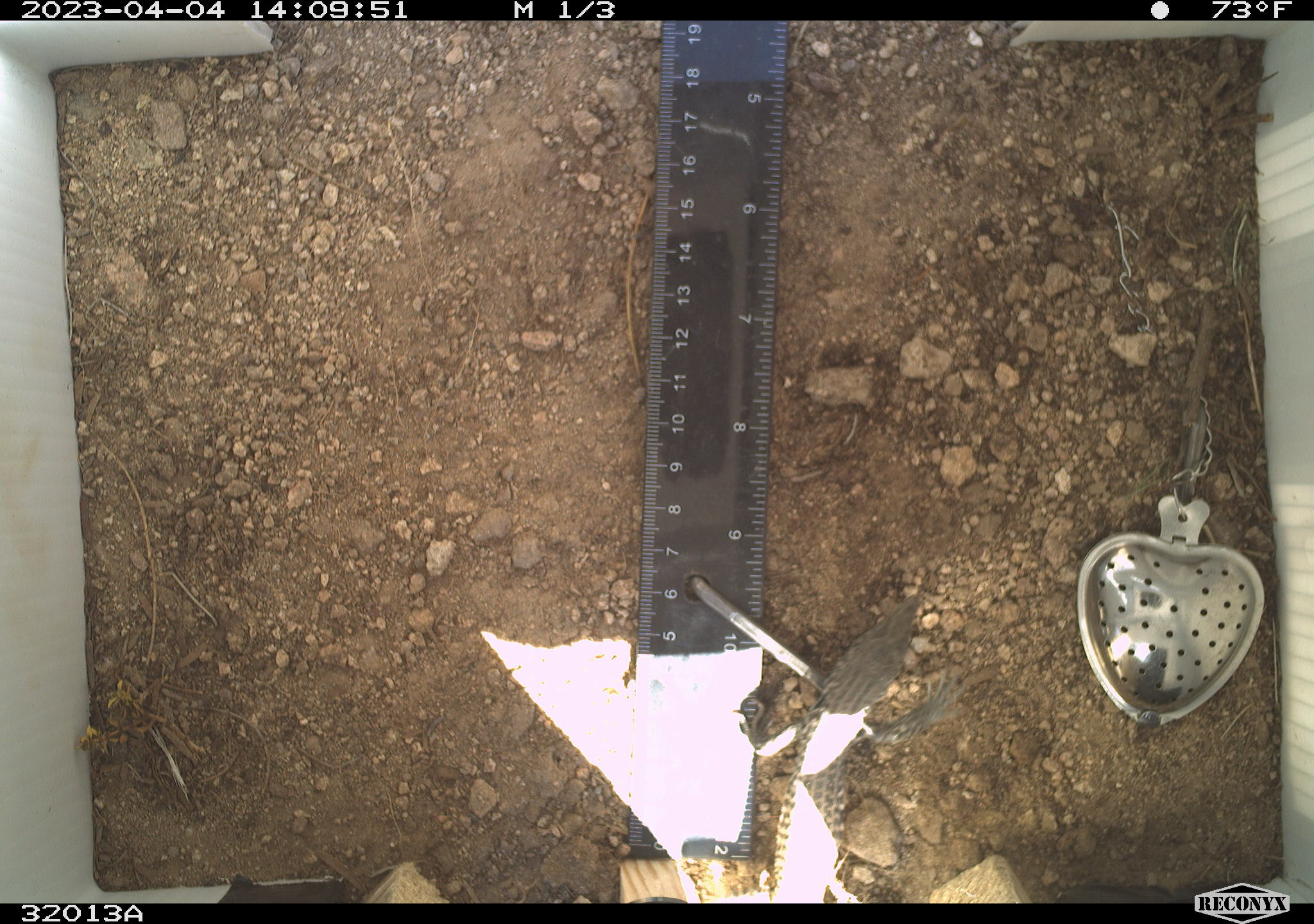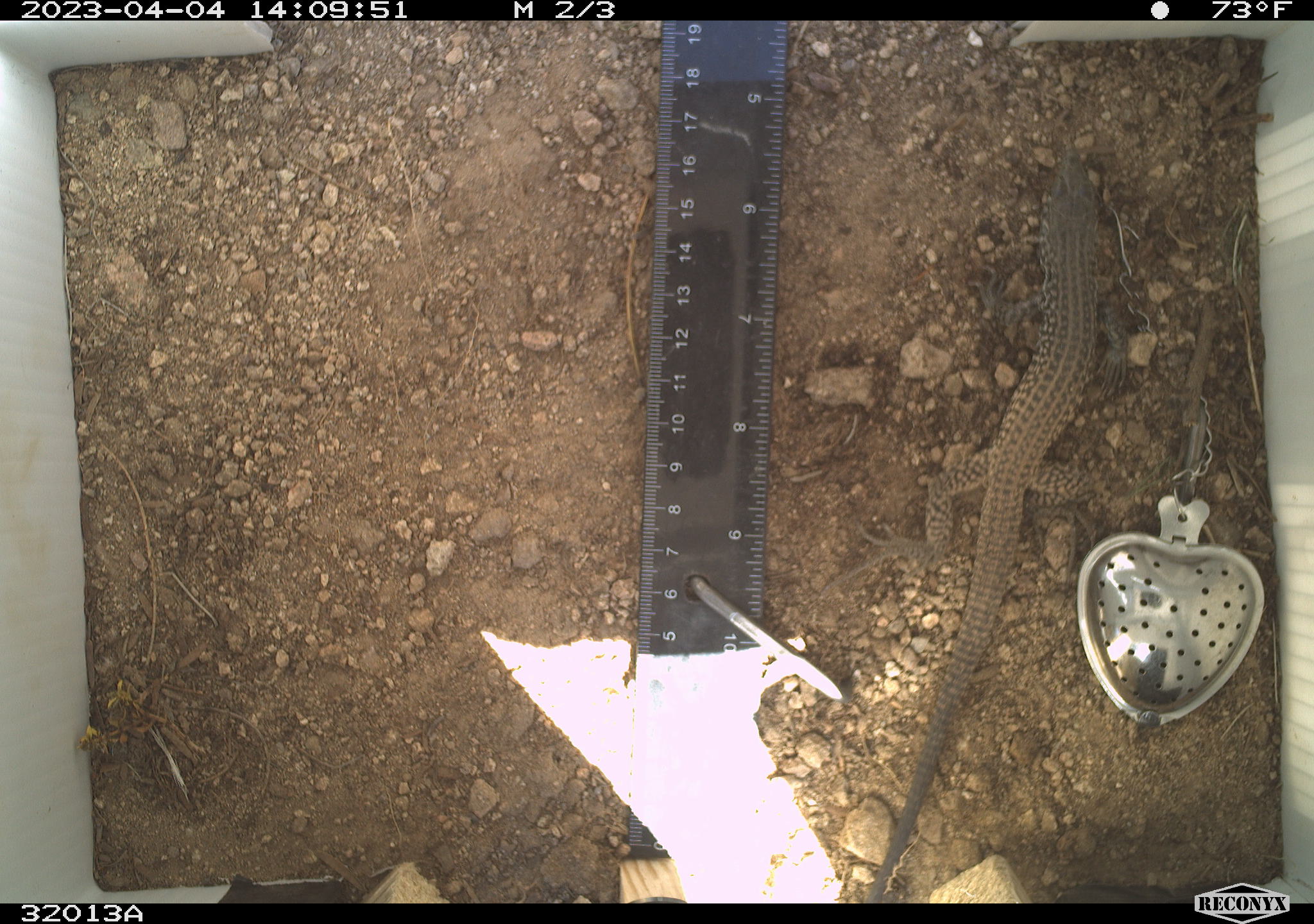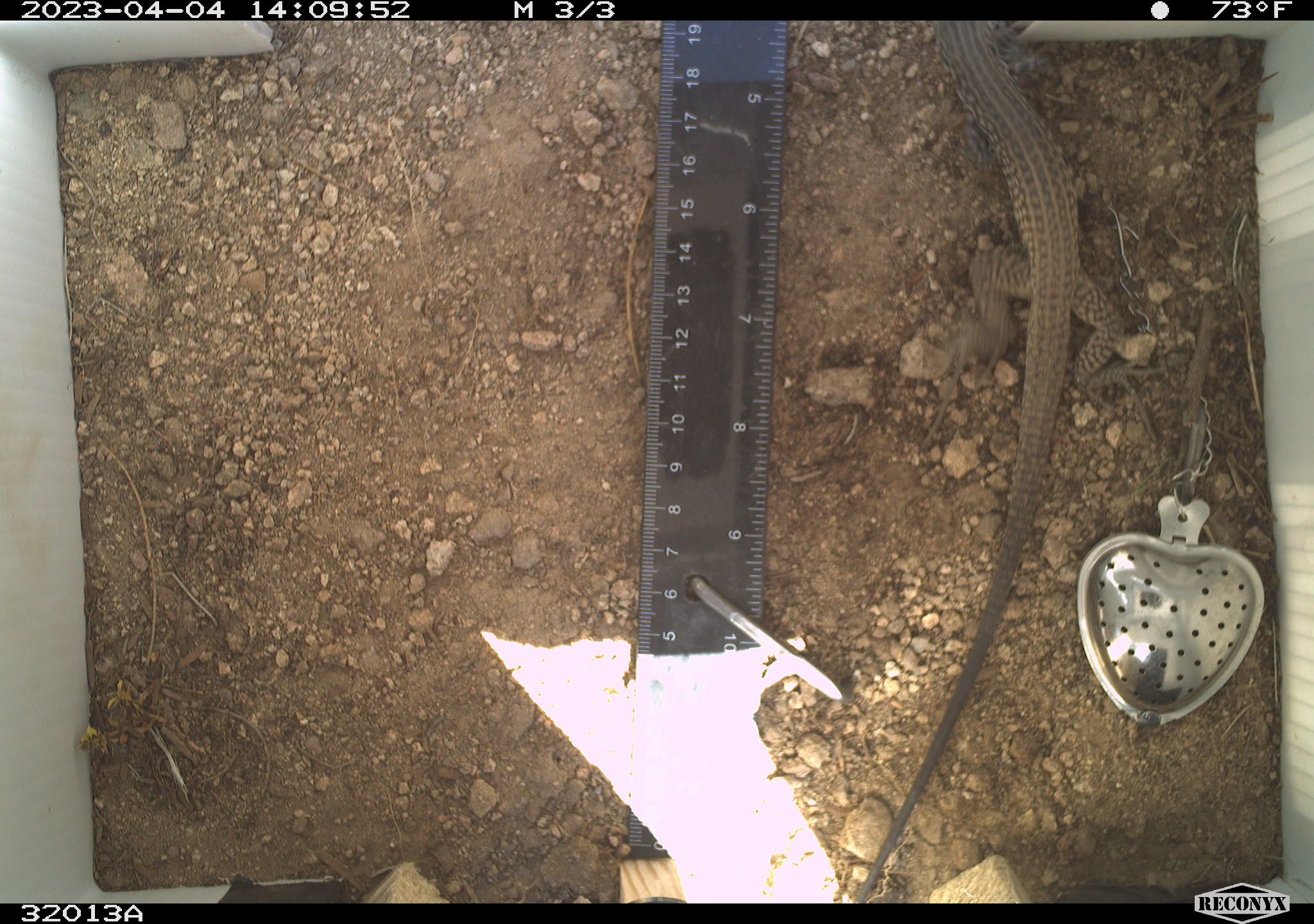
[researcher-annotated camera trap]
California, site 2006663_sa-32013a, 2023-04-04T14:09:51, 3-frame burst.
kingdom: Animalia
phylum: Chordata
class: Reptilia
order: Squamata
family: Teiidae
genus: Aspidoscelis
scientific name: Aspidoscelis tigris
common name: western whiptail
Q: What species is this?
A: Western whiptail (Aspidoscelis tigris).